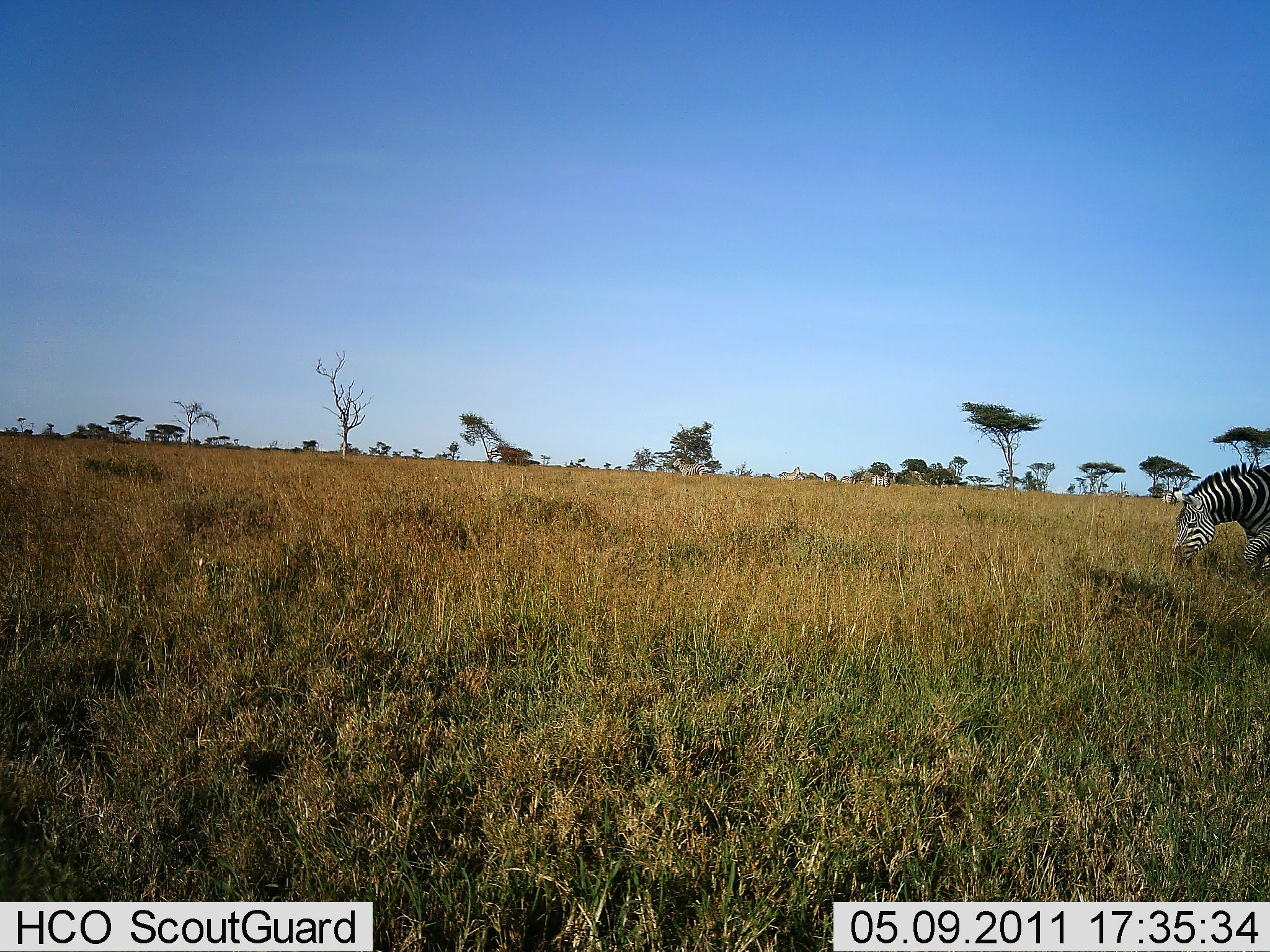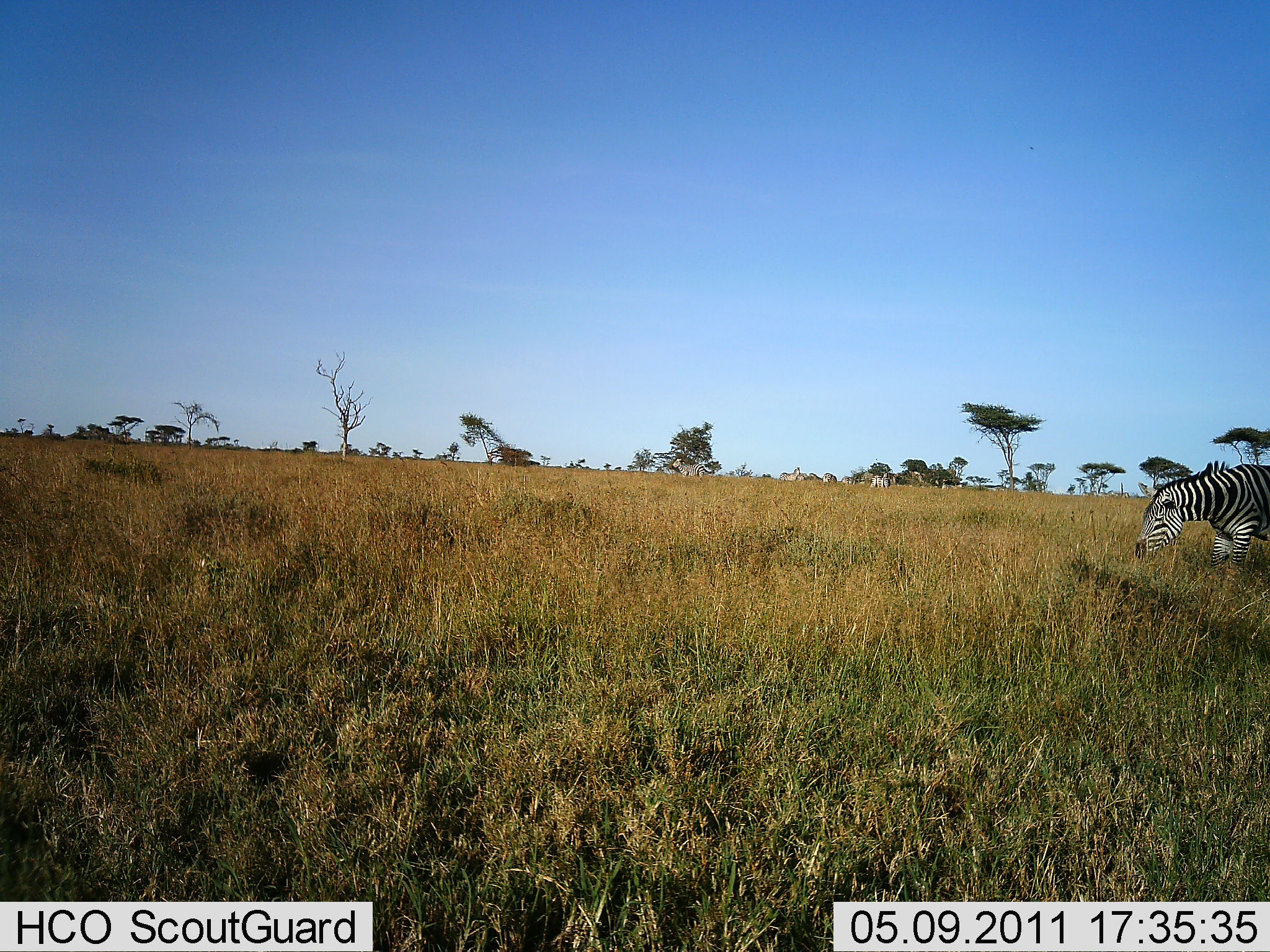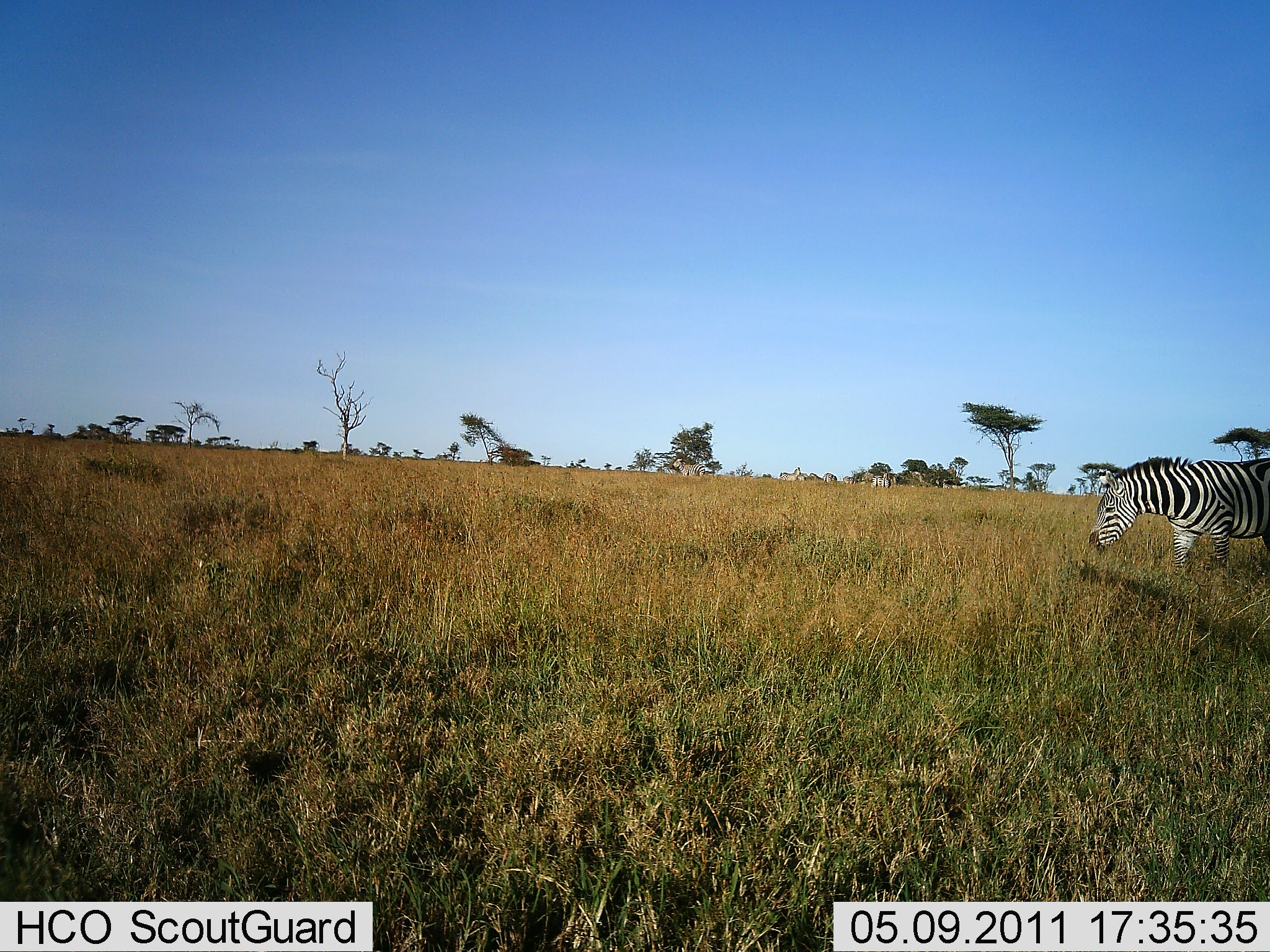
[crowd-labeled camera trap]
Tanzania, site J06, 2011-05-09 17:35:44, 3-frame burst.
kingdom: Animalia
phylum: Chordata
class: Mammalia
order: Perissodactyla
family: Equidae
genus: Equus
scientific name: Equus quagga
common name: plains zebra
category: zebra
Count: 1.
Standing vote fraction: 7%.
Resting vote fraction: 7%.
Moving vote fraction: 87%.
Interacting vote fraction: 0%.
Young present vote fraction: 0%.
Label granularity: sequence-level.